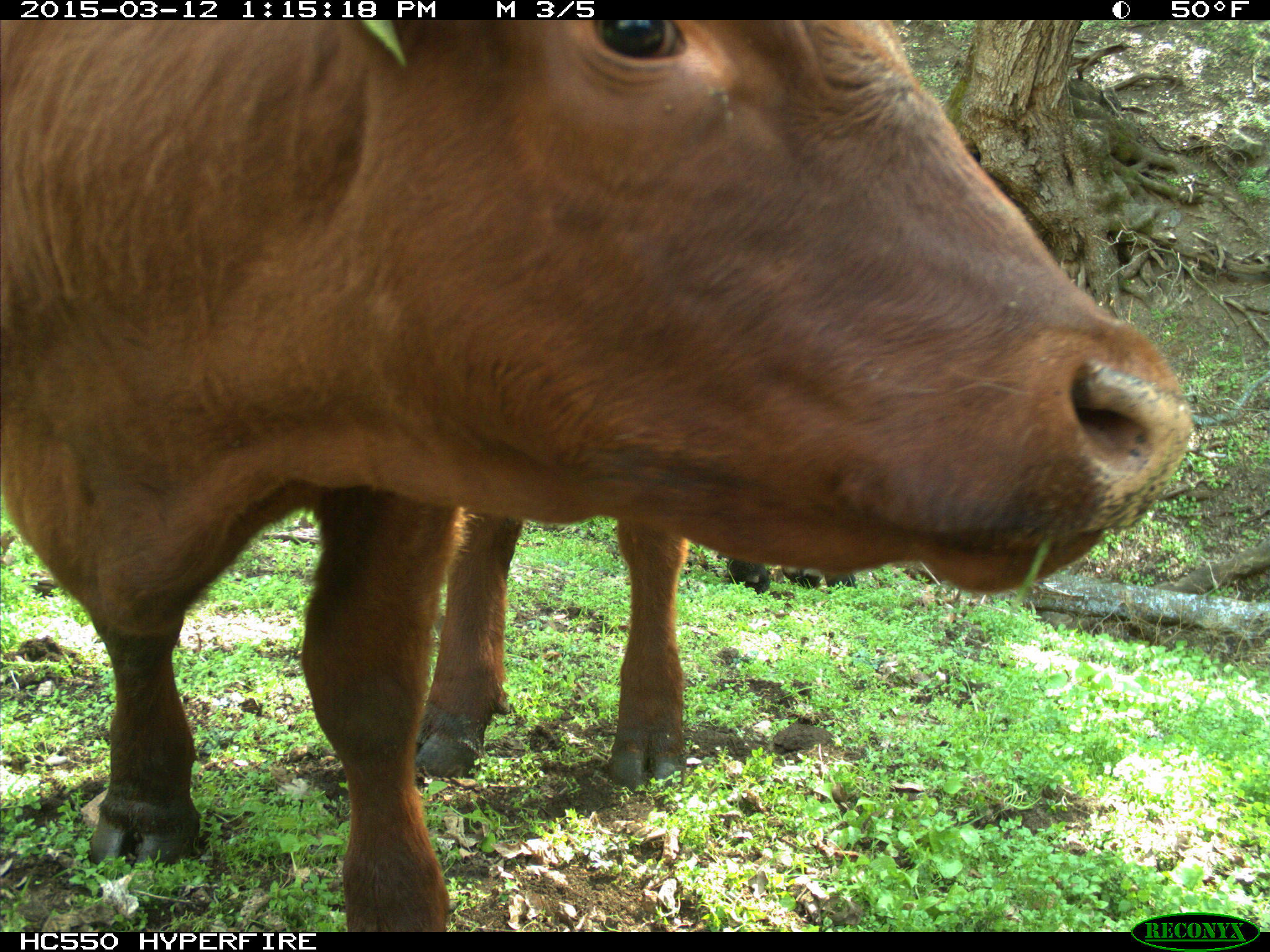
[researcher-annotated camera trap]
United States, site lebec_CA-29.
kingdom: Animalia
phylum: Chordata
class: Mammalia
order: Artiodactyla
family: Bovidae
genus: Bos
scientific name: Bos taurus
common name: domestic cow